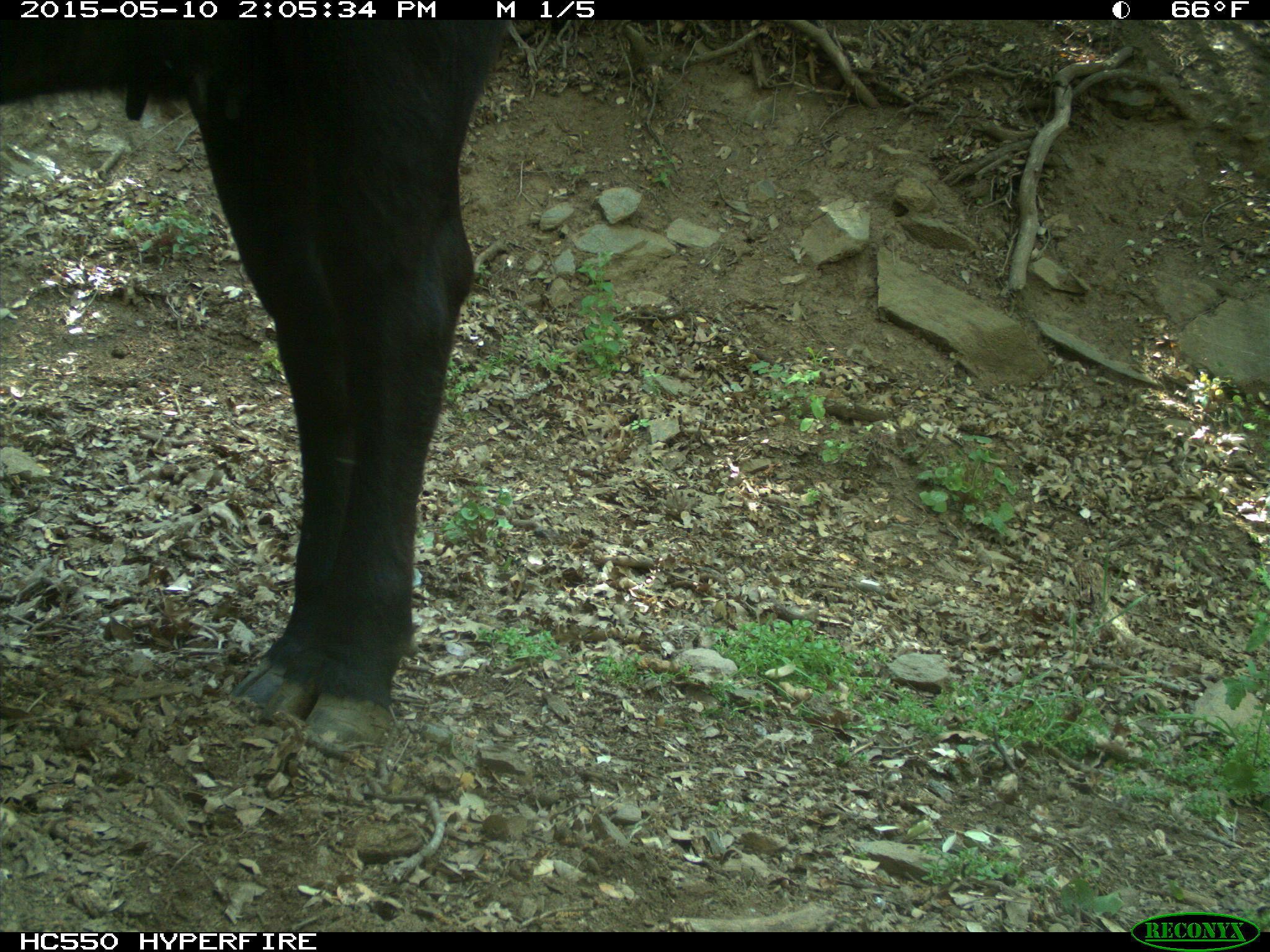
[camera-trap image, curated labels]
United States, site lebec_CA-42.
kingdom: Animalia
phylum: Chordata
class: Mammalia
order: Artiodactyla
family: Bovidae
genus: Bos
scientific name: Bos taurus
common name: domestic cow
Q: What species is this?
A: Bos taurus (domestic cow).